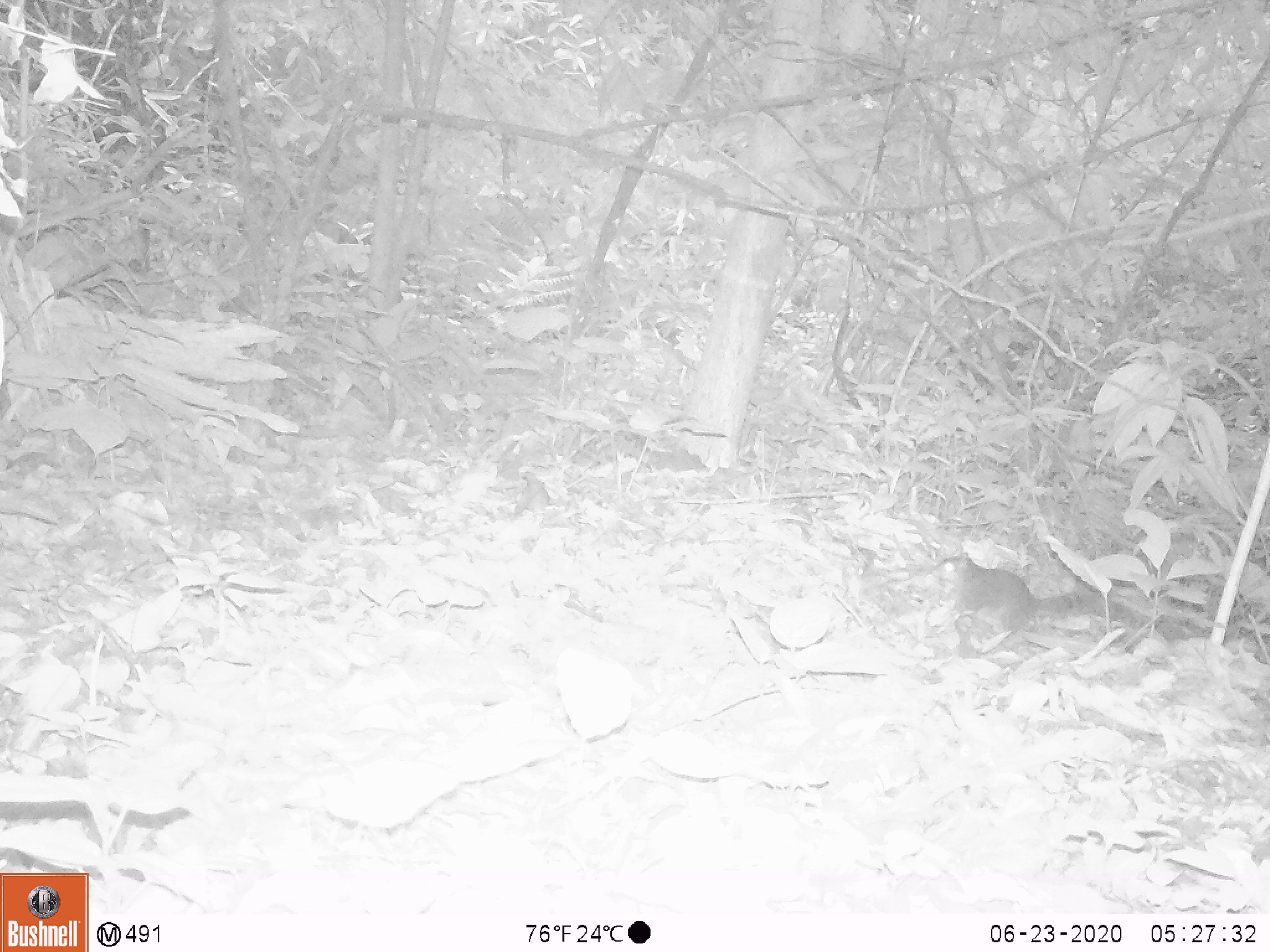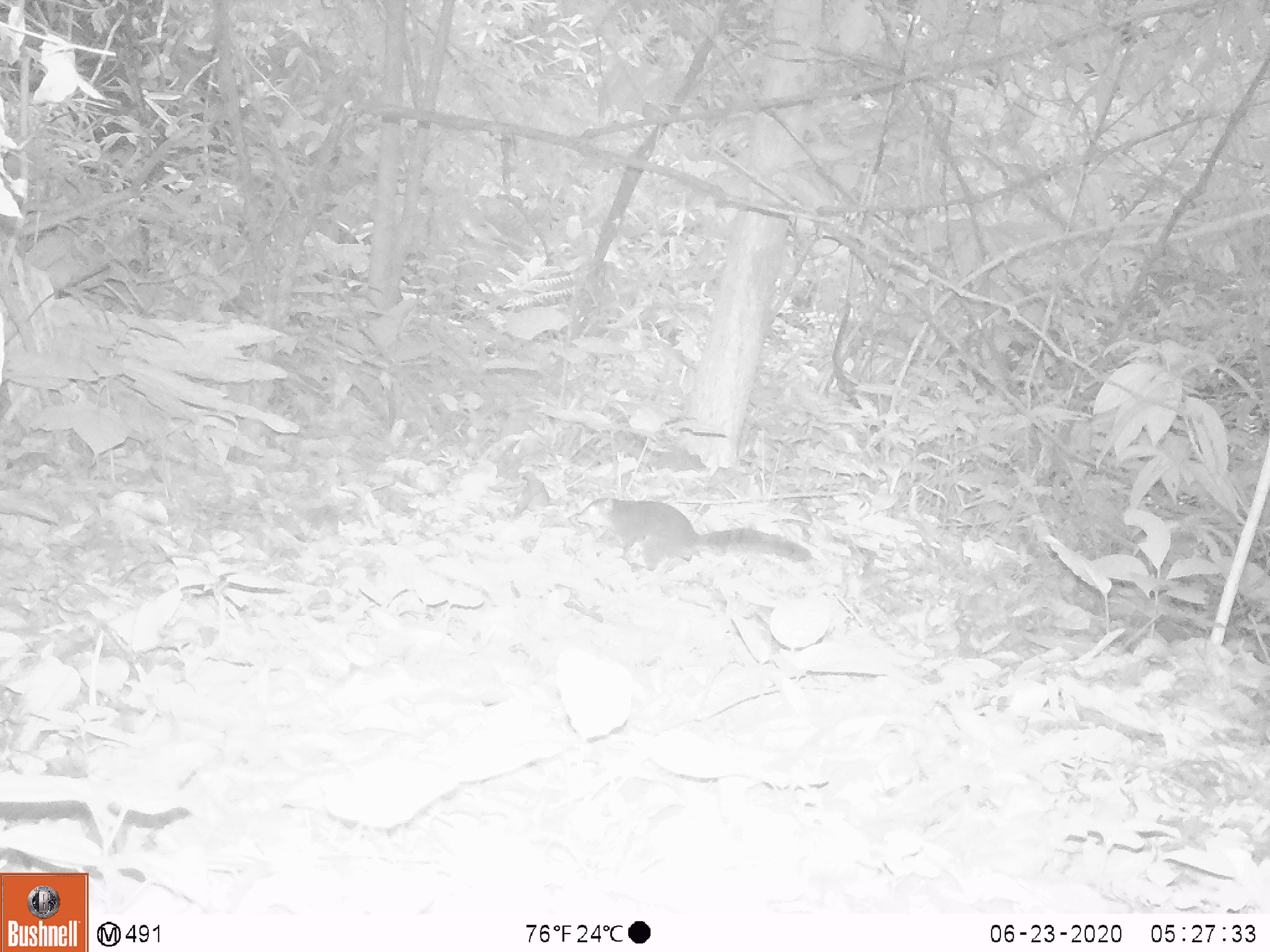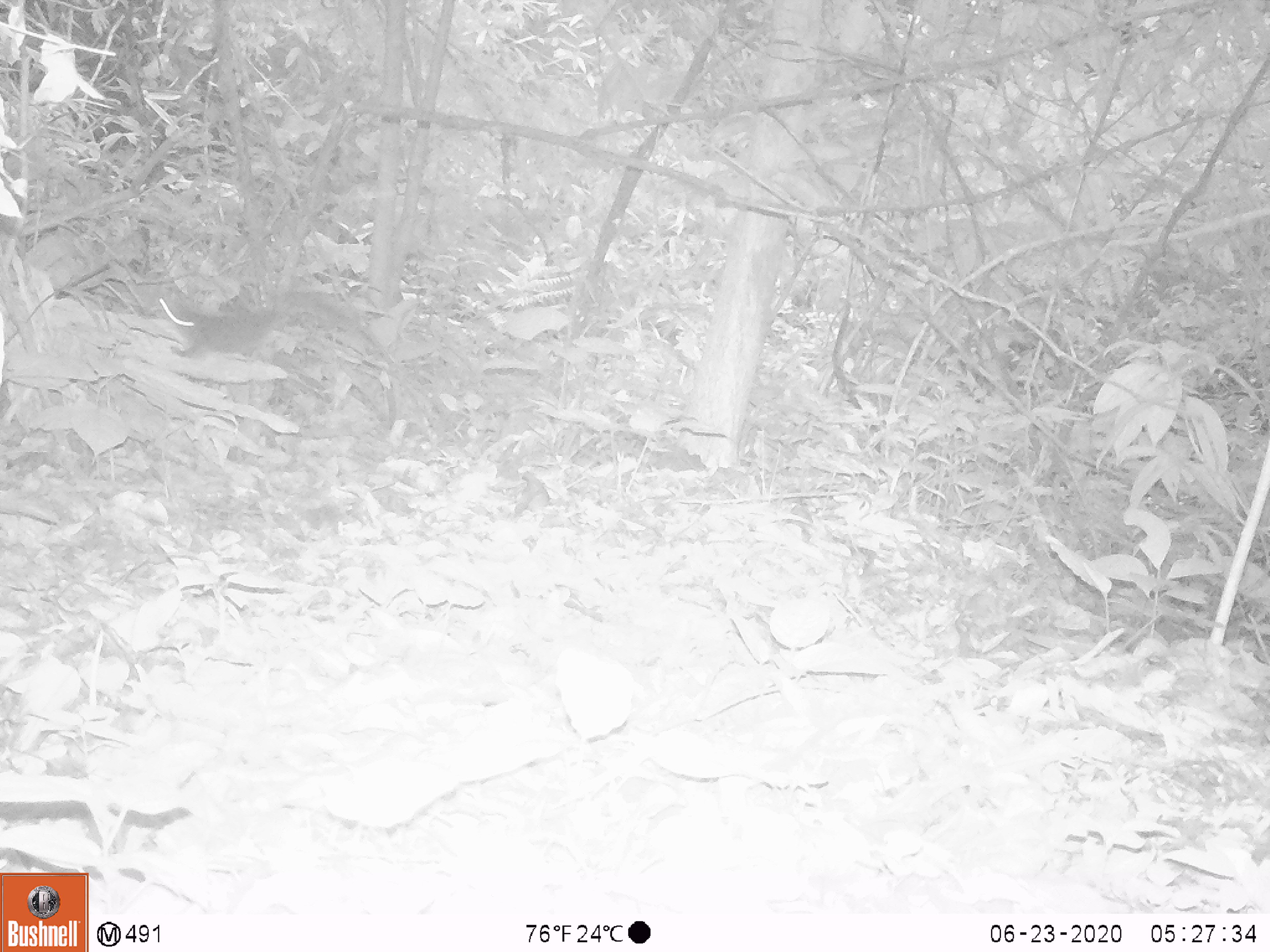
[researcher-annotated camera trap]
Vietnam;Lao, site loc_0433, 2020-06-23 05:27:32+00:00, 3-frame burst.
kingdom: Animalia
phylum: Chordata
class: Mammalia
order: Rodentia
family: Sciuridae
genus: Dremomys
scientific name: Dremomys rufigenis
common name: red-cheeked squirrel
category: red cheeked squirrel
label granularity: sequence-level